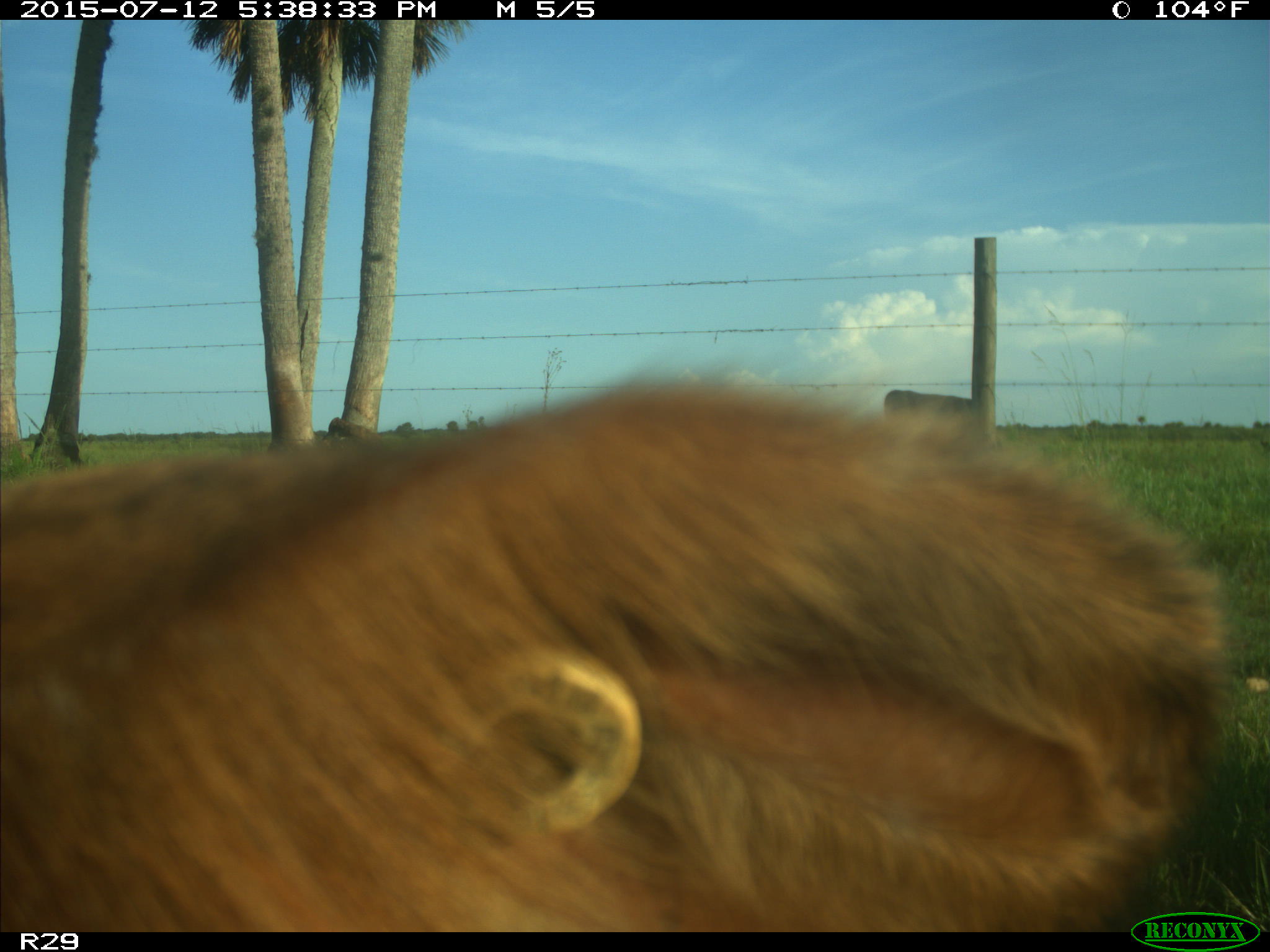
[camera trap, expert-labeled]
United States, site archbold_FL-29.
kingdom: Animalia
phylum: Chordata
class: Mammalia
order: Artiodactyla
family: Bovidae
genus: Bos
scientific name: Bos taurus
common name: domestic cow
Bos taurus (domestic cow).